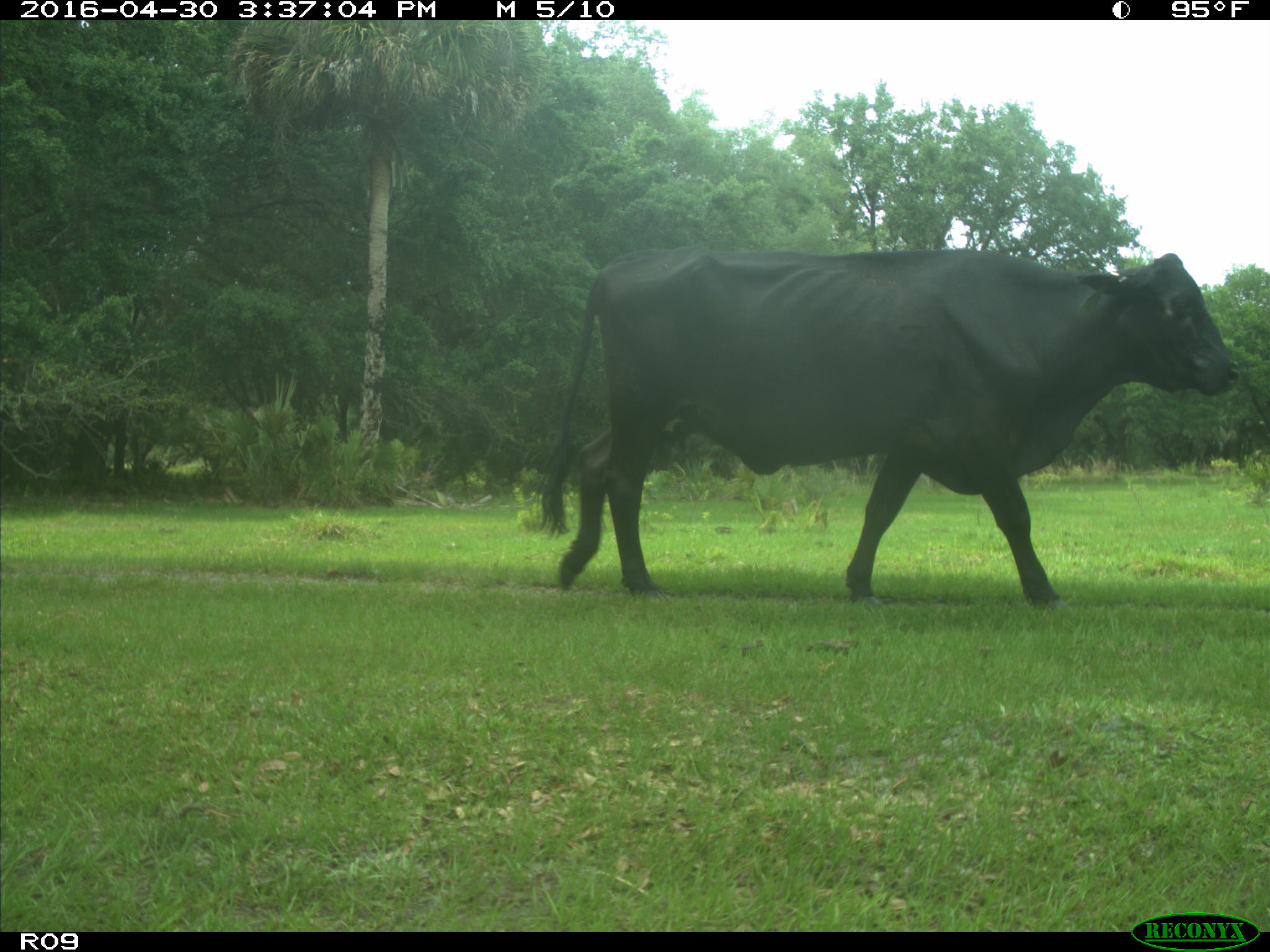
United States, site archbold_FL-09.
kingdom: Animalia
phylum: Chordata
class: Mammalia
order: Artiodactyla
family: Bovidae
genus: Bos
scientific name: Bos taurus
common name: domestic cow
Bos taurus (domestic cow).